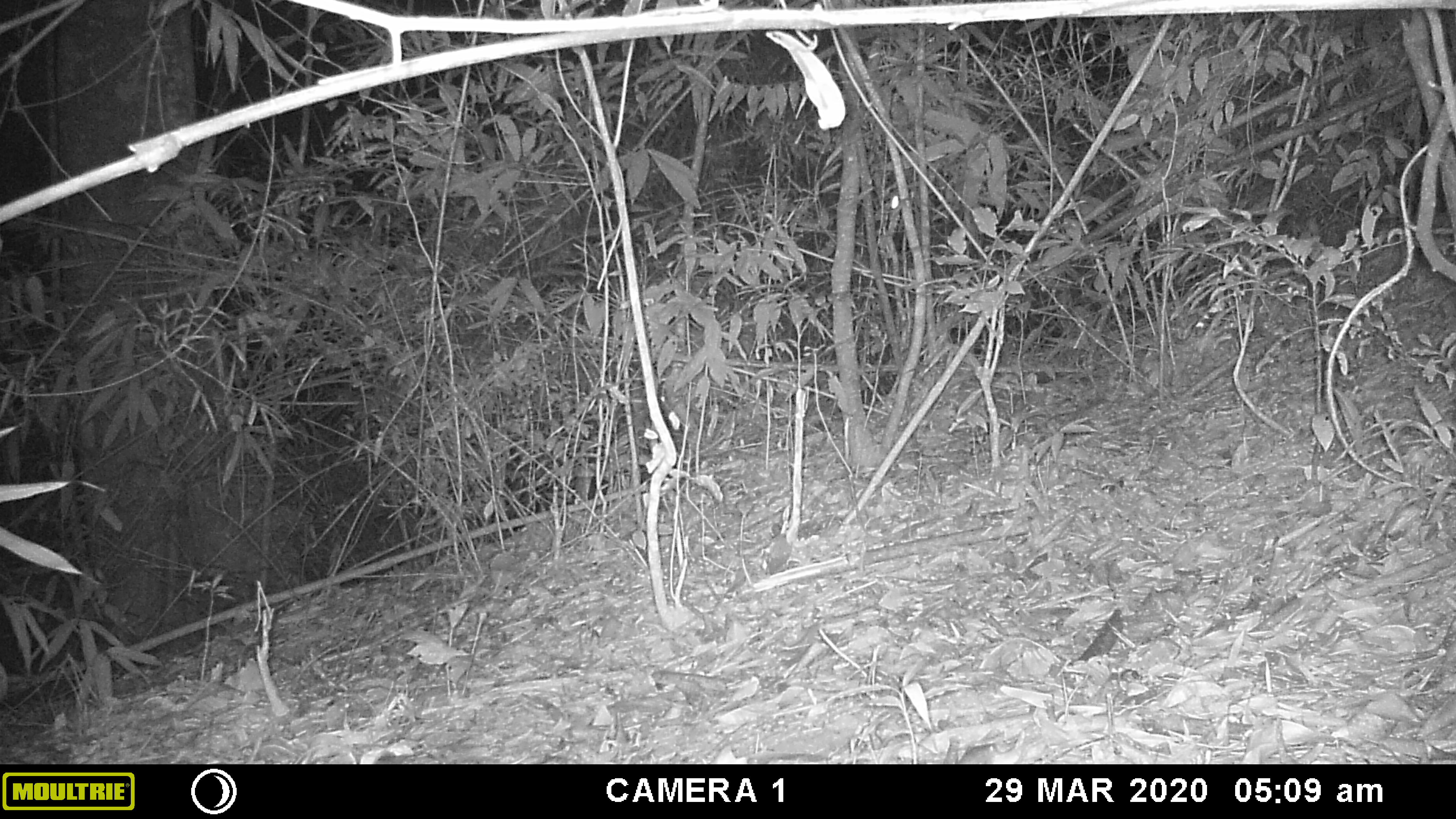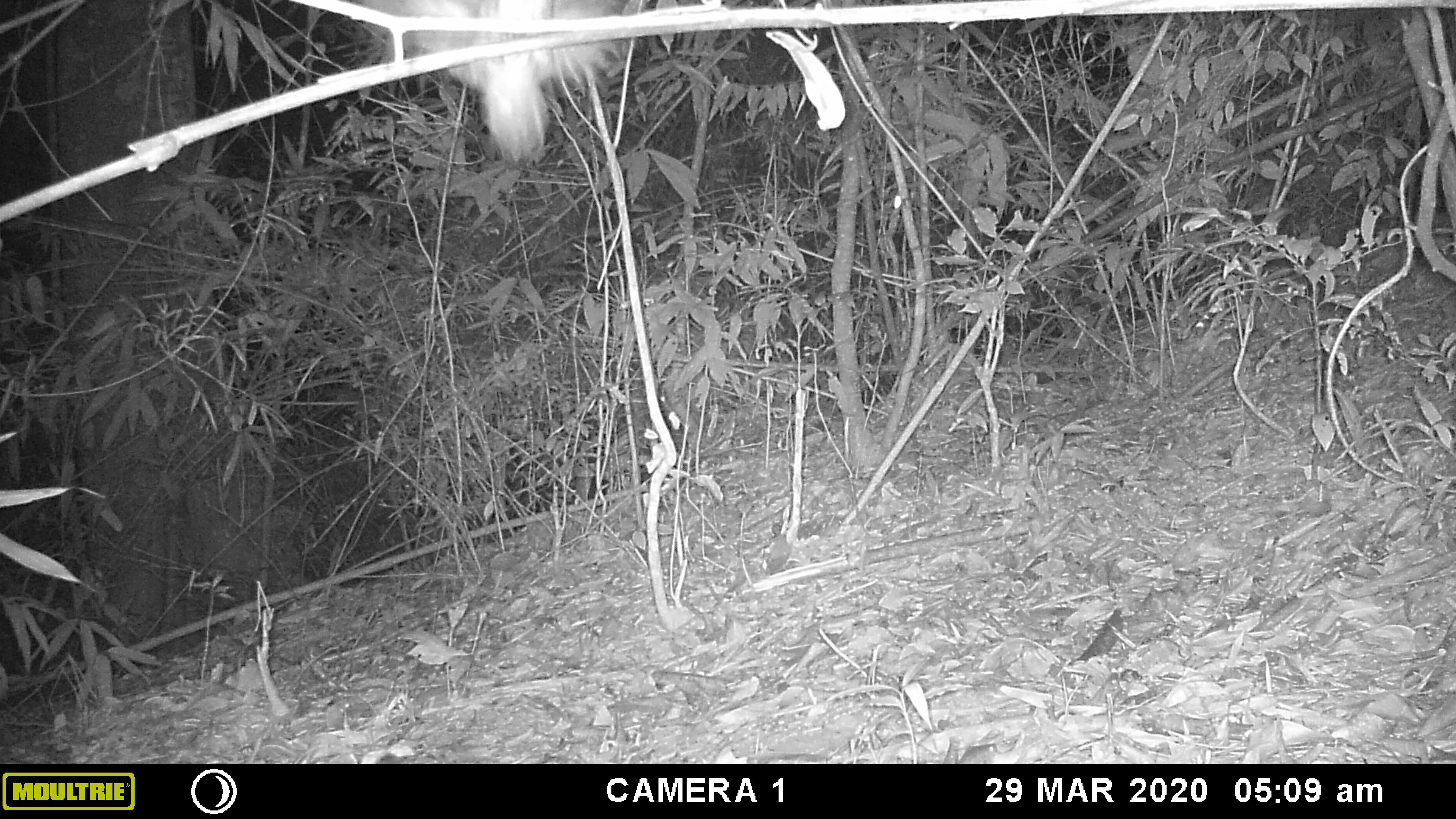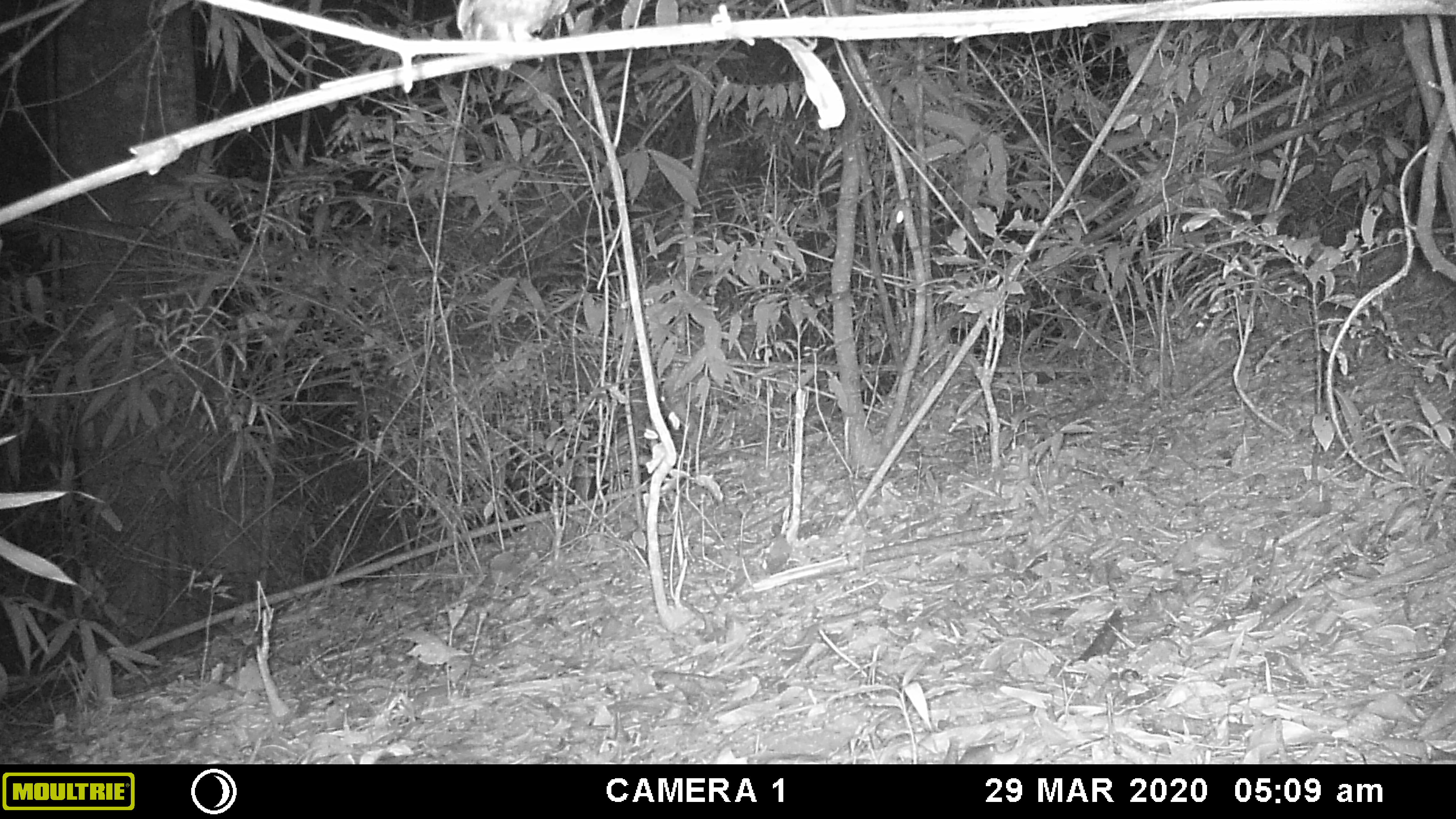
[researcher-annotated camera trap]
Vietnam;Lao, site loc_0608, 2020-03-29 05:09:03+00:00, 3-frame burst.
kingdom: Animalia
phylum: Chordata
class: Aves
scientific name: Aves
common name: bird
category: unidentified bird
Unidentified bird (bird) (Aves). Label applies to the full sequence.